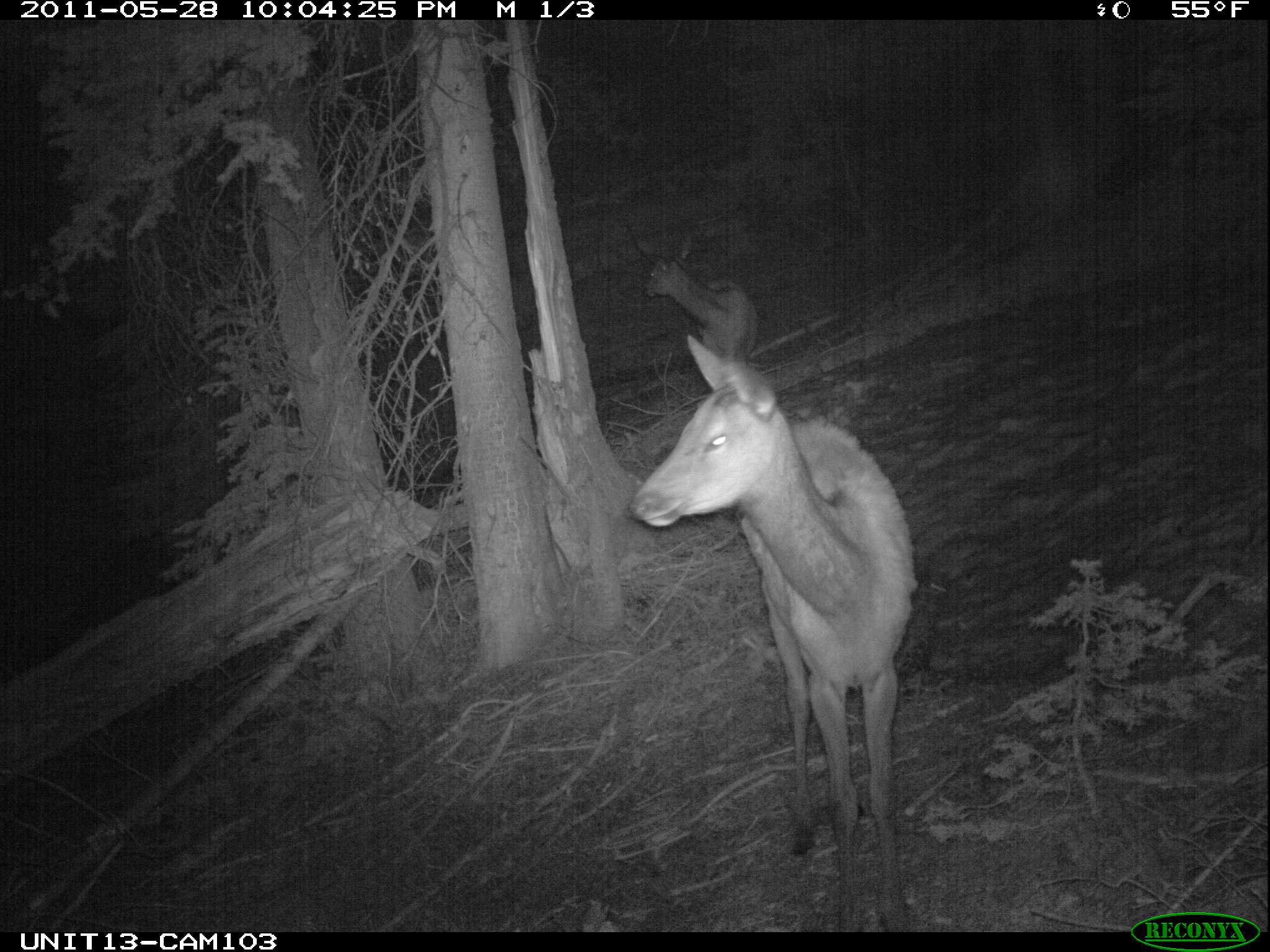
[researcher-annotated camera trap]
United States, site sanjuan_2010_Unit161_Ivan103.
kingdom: Animalia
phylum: Chordata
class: Mammalia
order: Artiodactyla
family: Cervidae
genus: Cervus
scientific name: Cervus elaphus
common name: red deer